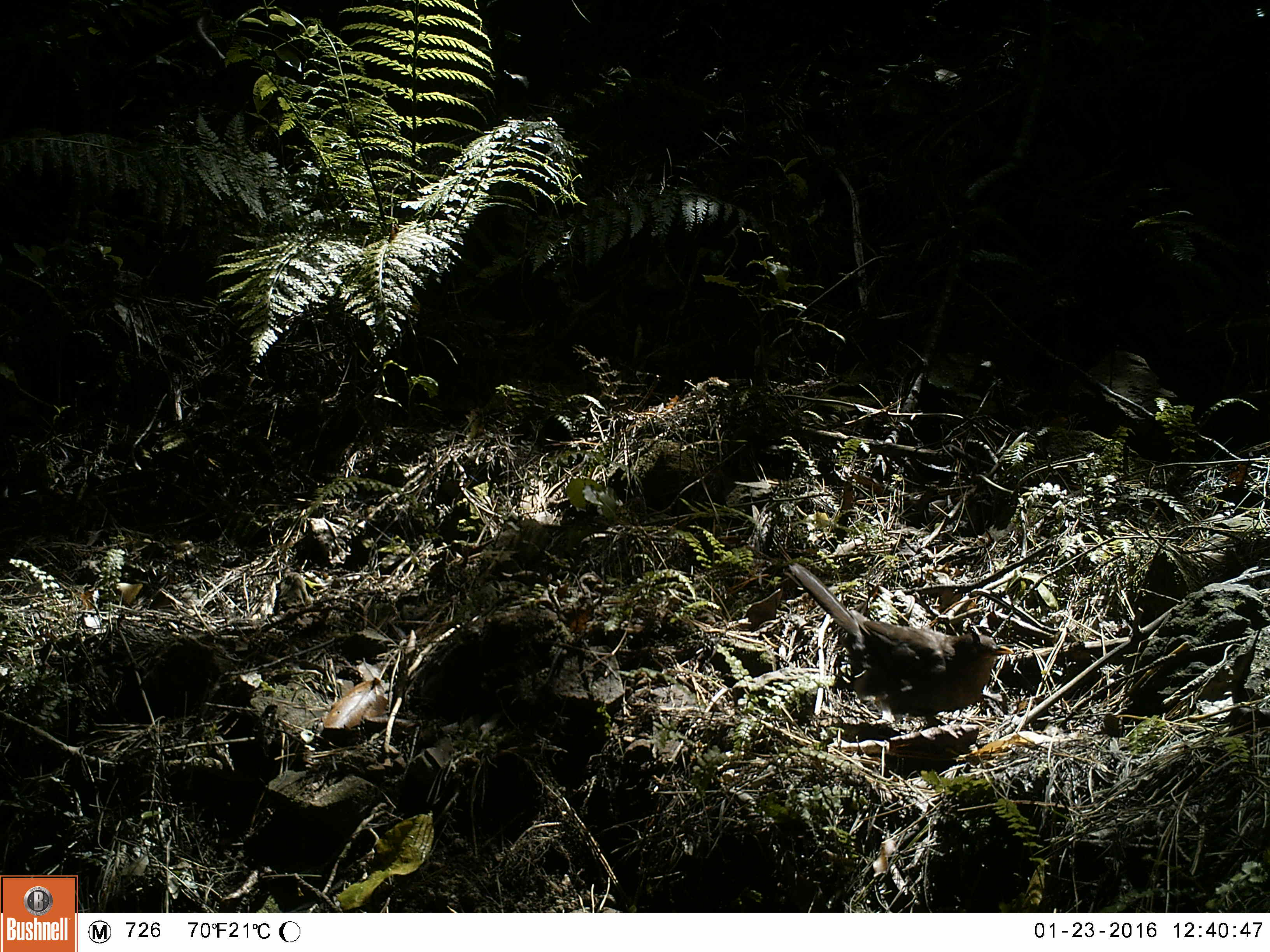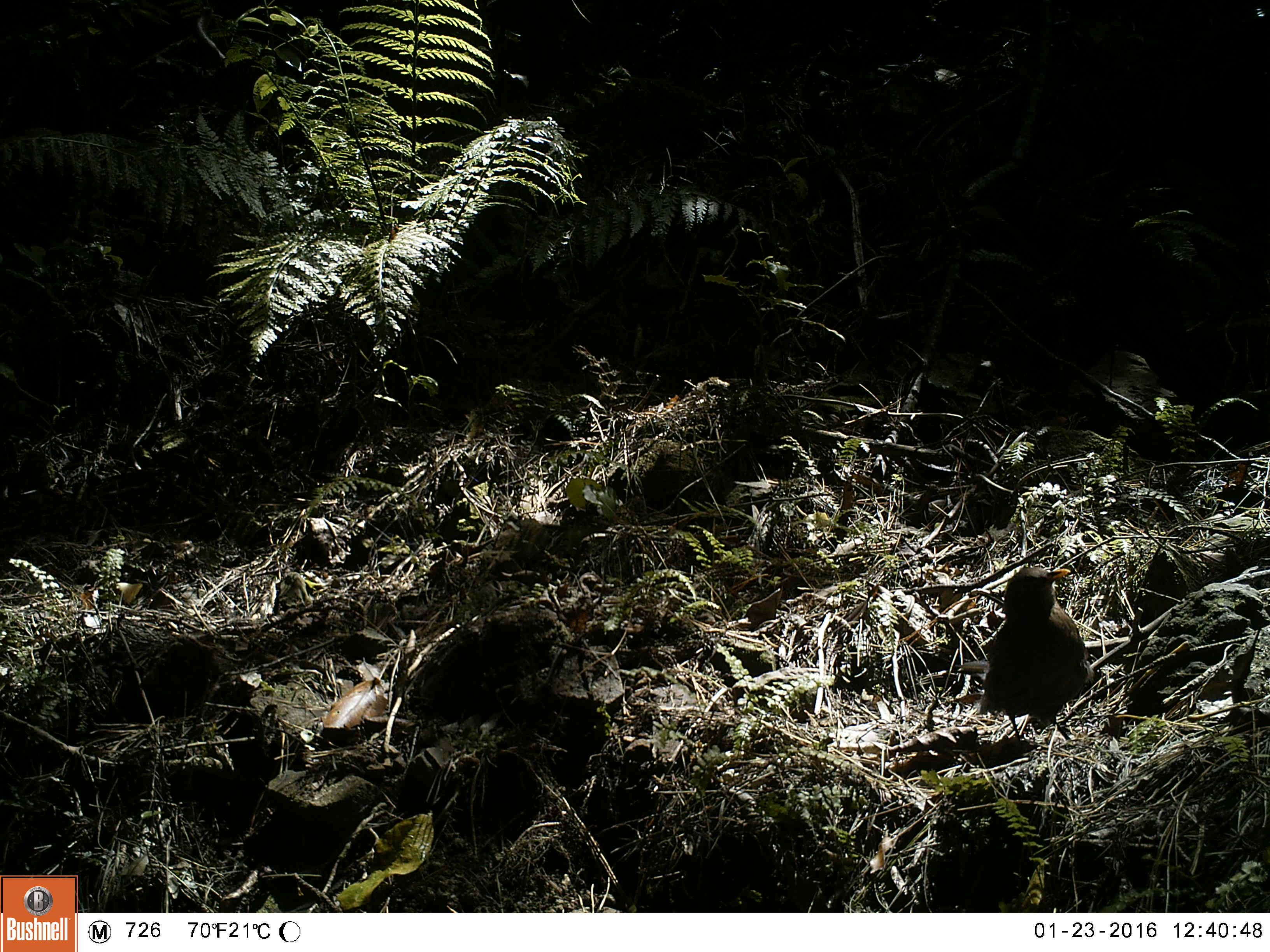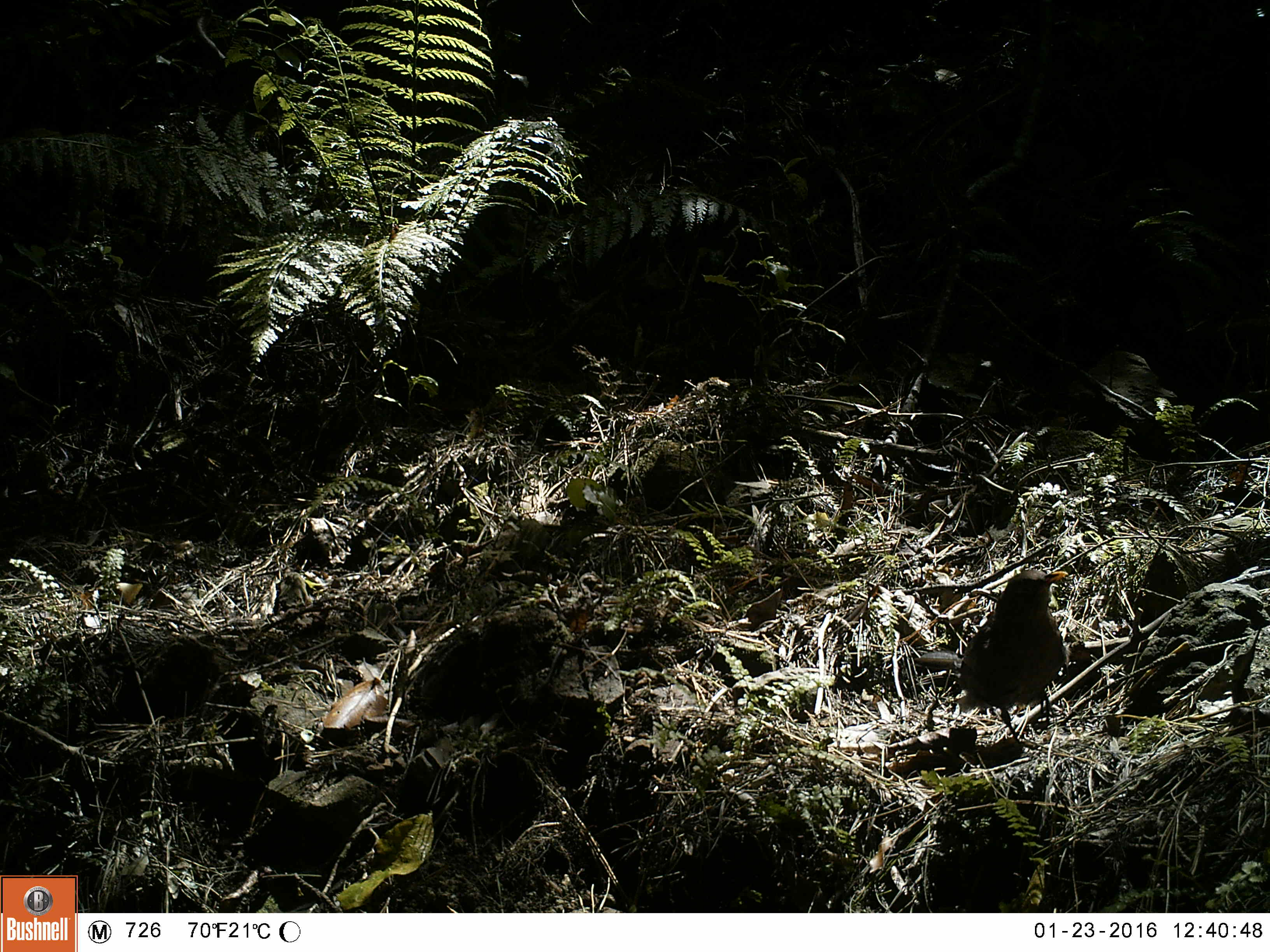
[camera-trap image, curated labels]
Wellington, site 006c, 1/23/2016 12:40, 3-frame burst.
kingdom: Animalia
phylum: Chordata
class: Aves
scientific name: Aves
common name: bird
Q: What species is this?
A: Bird (Aves).